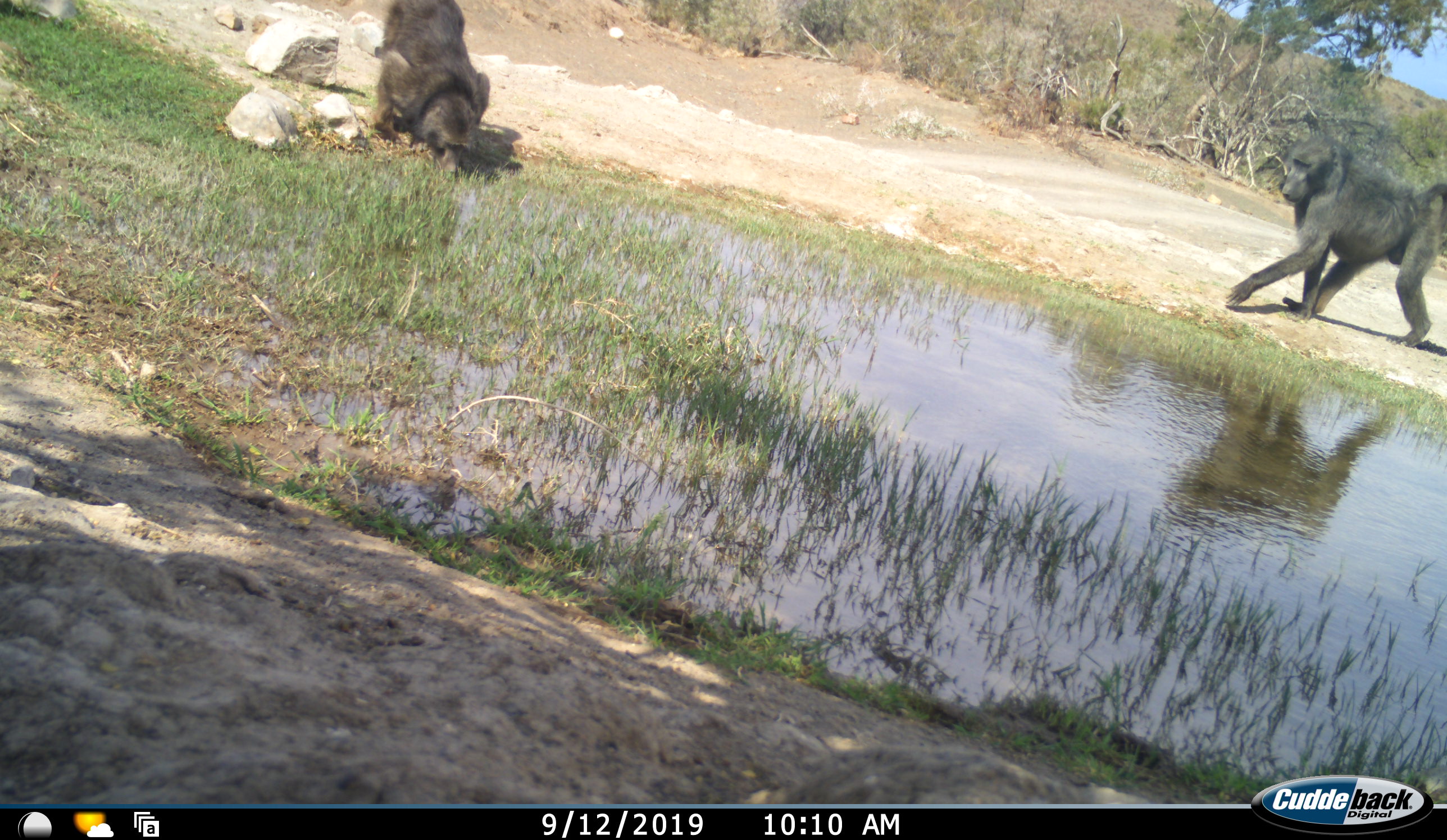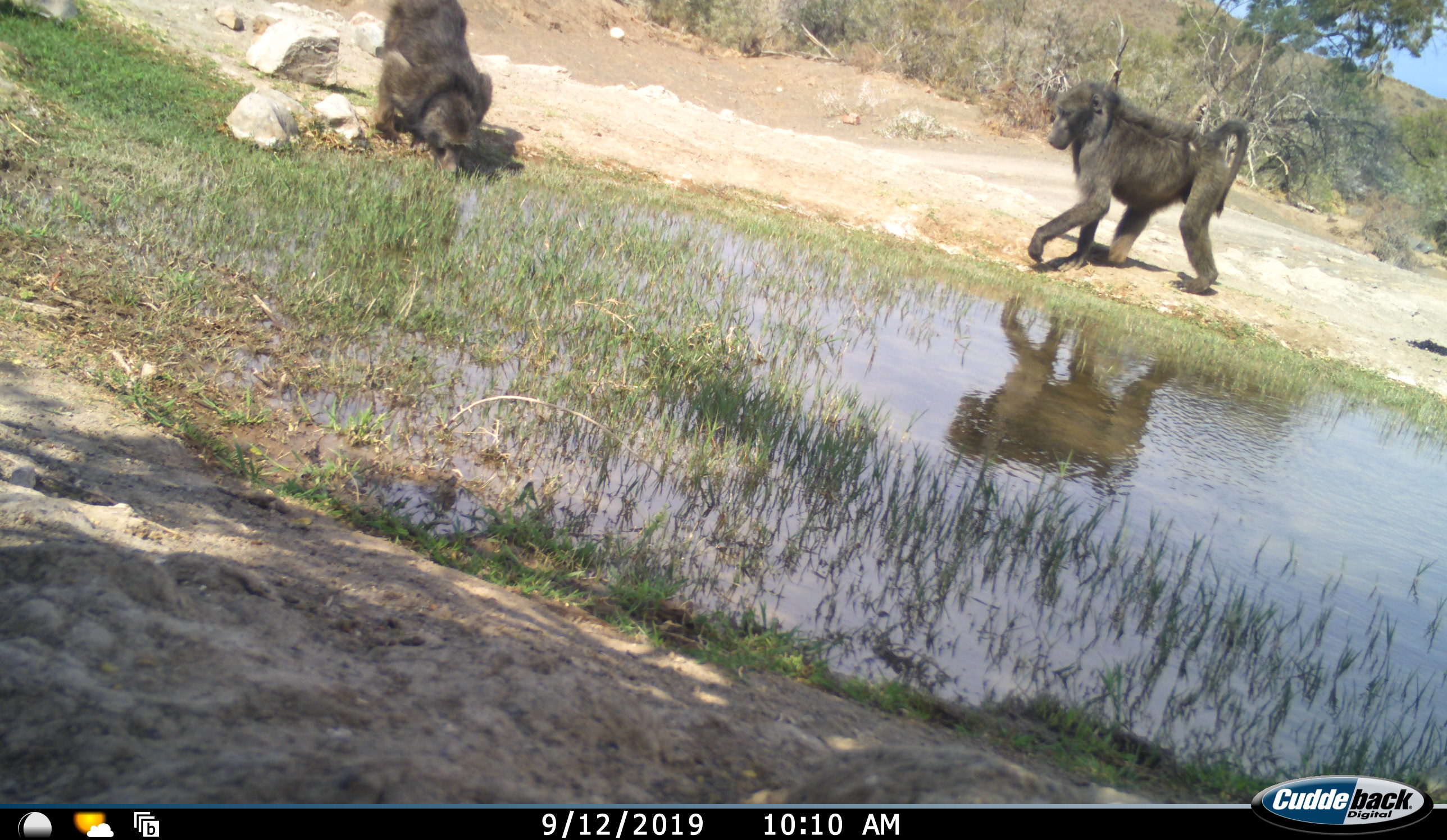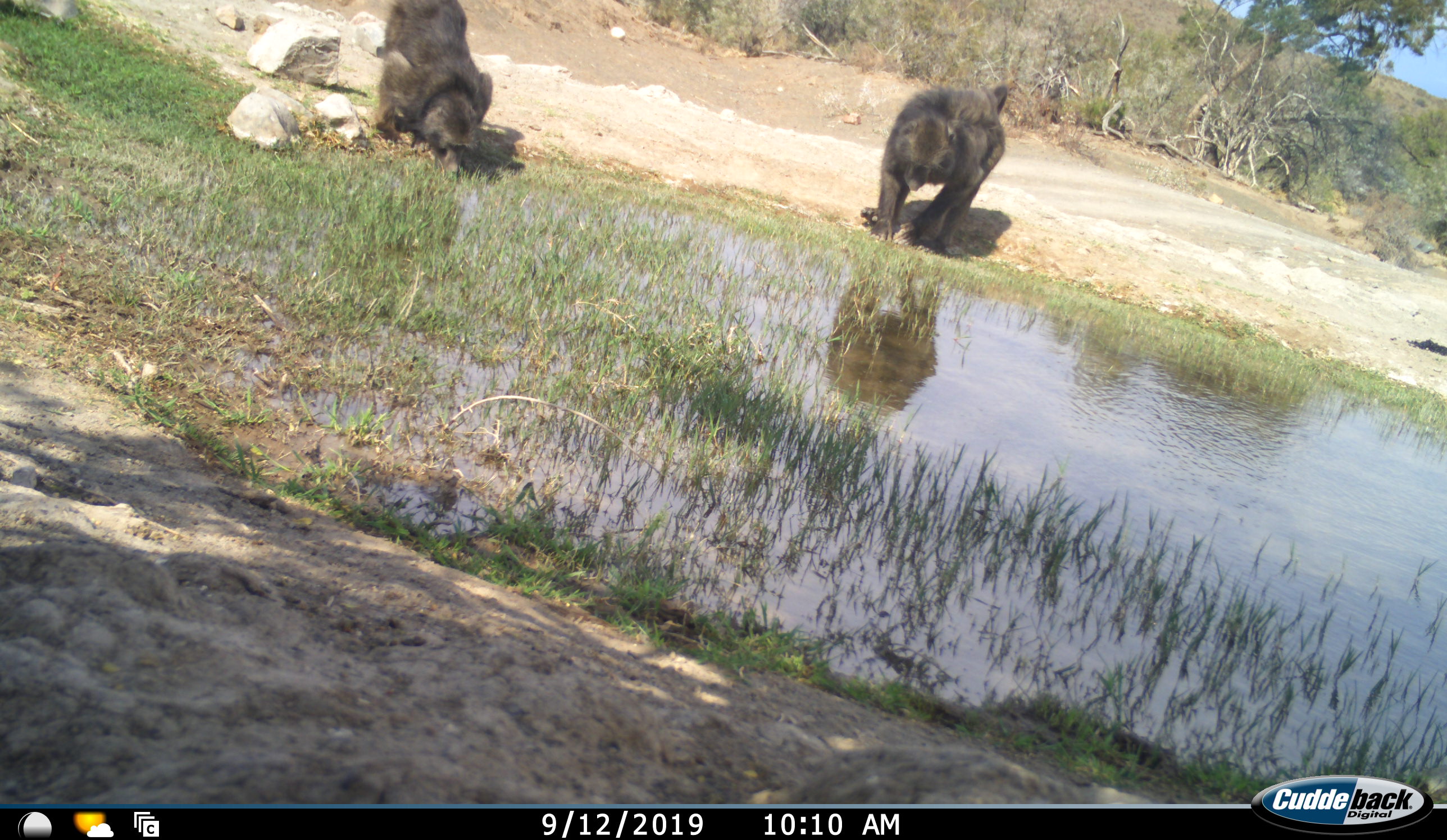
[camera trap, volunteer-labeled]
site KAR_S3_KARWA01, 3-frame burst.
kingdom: Animalia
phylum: Chordata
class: Mammalia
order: Primates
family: Cercopithecidae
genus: Papio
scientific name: Papio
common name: baboon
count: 2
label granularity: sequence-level